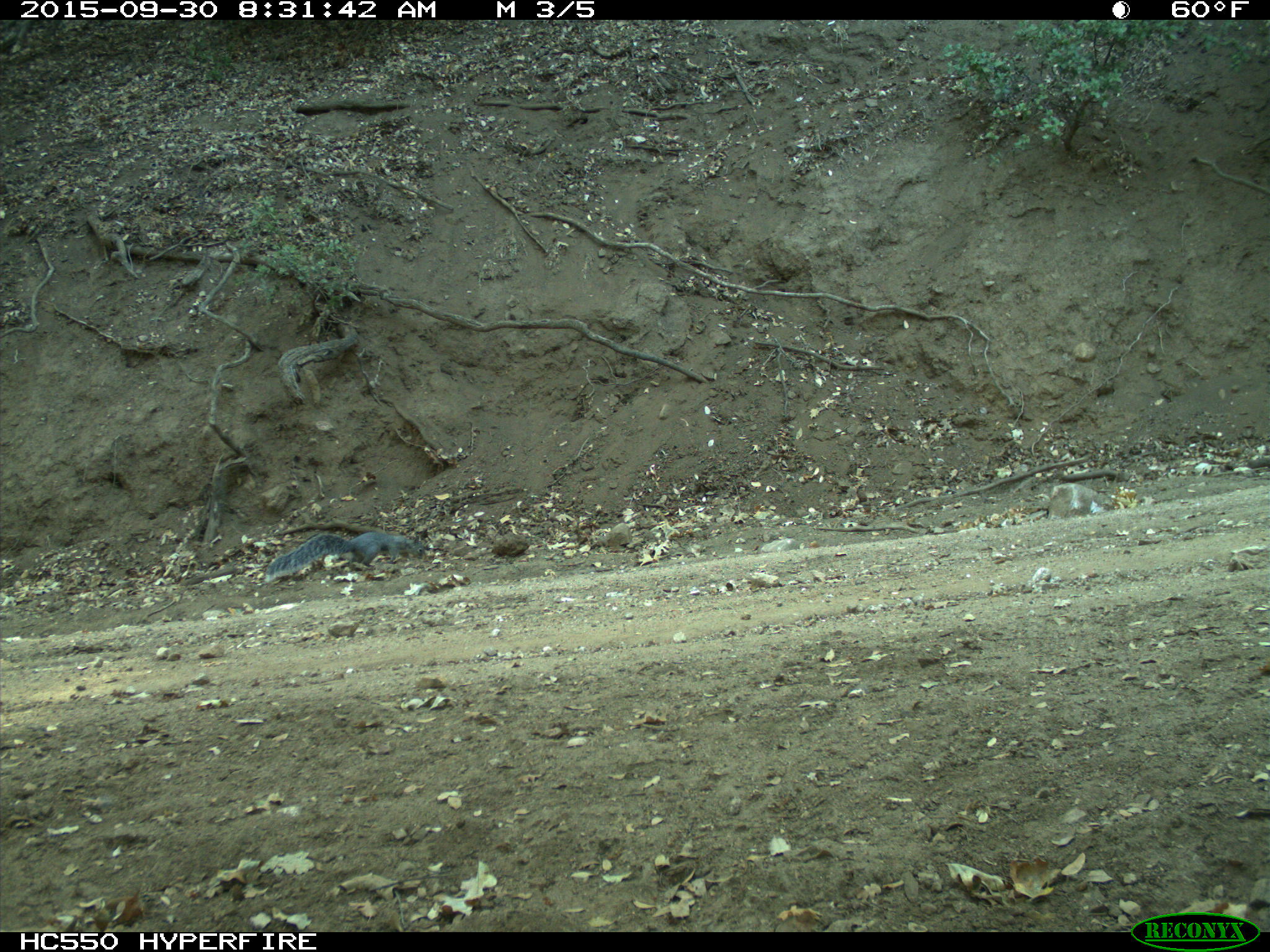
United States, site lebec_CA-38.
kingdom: Animalia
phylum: Chordata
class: Mammalia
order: Rodentia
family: Sciuridae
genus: Sciurus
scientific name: Sciurus carolinensis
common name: eastern gray squirrel